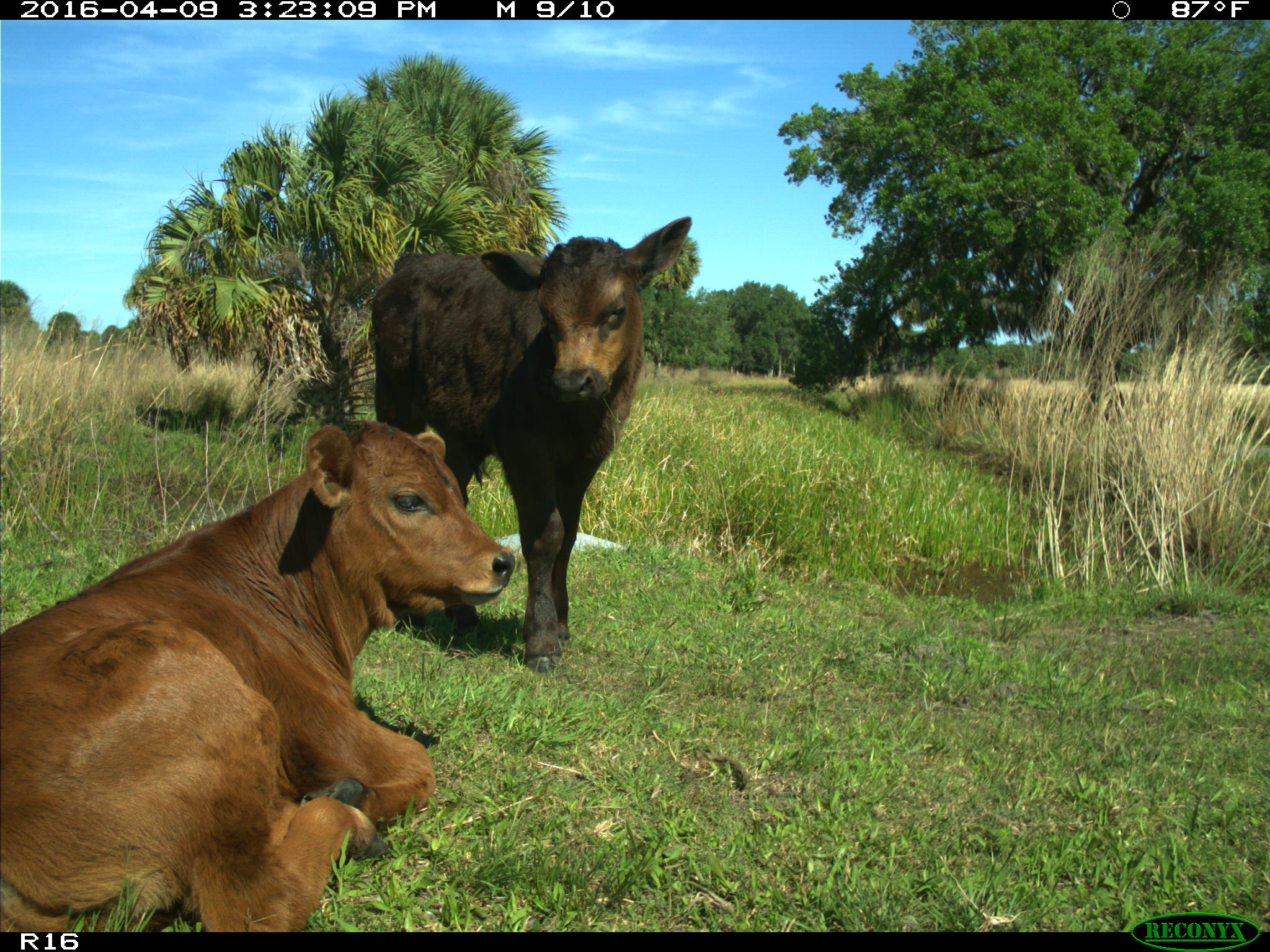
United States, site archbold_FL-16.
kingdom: Animalia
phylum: Chordata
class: Mammalia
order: Artiodactyla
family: Bovidae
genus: Bos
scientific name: Bos taurus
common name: domestic cow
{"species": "Bos taurus (domestic cow)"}